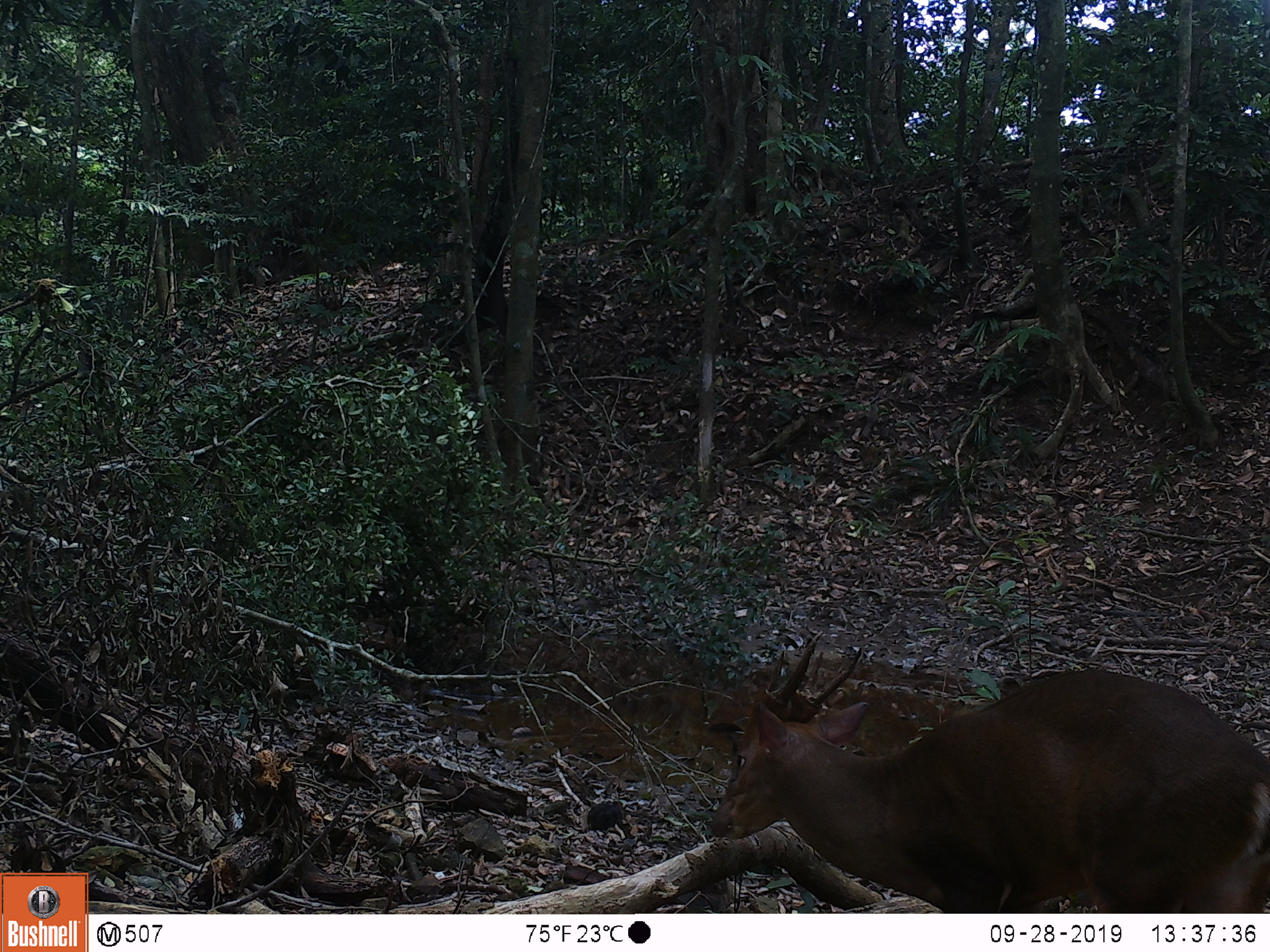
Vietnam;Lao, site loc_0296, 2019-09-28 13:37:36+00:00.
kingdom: Animalia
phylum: Chordata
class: Mammalia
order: Artiodactyla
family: Cervidae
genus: Muntiacus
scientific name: Muntiacus vuquangensis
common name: large-antlered muntjac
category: large antlered muntjac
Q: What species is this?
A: Large antlered muntjac (large-antlered muntjac) (Muntiacus vuquangensis).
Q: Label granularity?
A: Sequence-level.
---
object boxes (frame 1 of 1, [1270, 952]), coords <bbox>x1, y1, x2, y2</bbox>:
large antlered muntjac: <bbox>708, 630, 1270, 914</bbox>